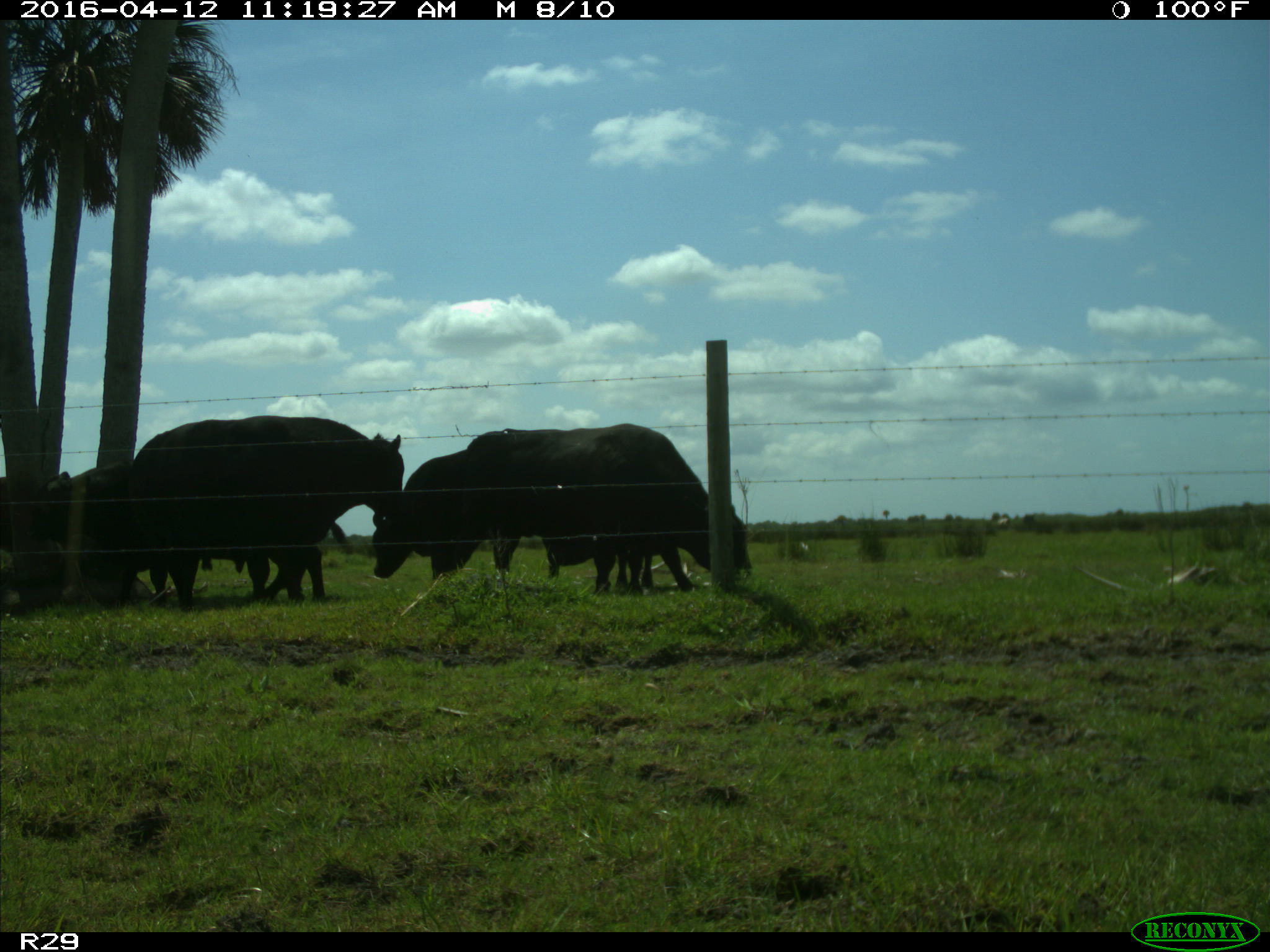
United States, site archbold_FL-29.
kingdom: Animalia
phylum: Chordata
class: Mammalia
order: Artiodactyla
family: Bovidae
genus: Bos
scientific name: Bos taurus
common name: domestic cow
Bos taurus (domestic cow).